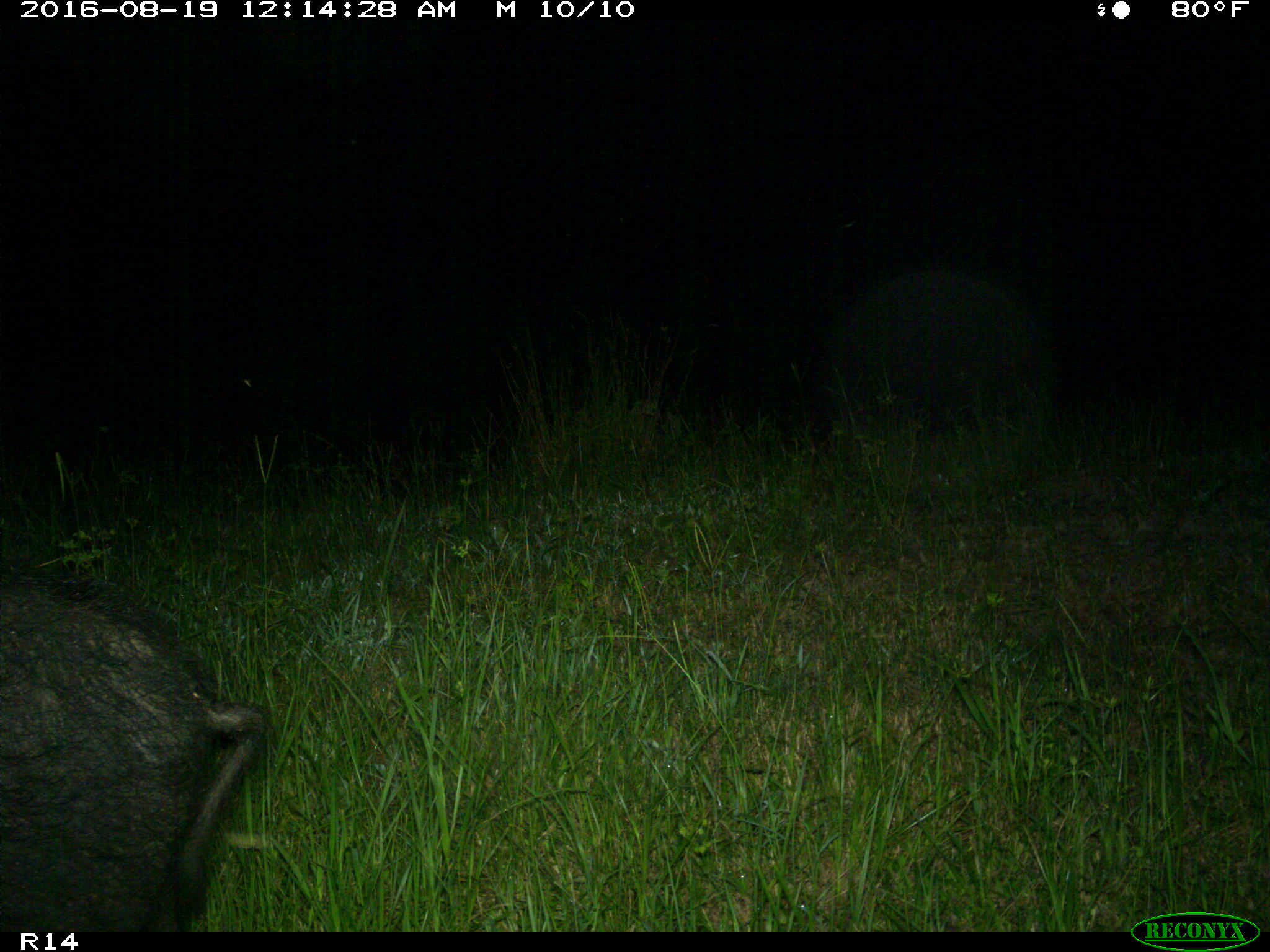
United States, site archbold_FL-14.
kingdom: Animalia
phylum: Chordata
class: Mammalia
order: Artiodactyla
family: Suidae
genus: Sus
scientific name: Sus scrofa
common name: wild boar